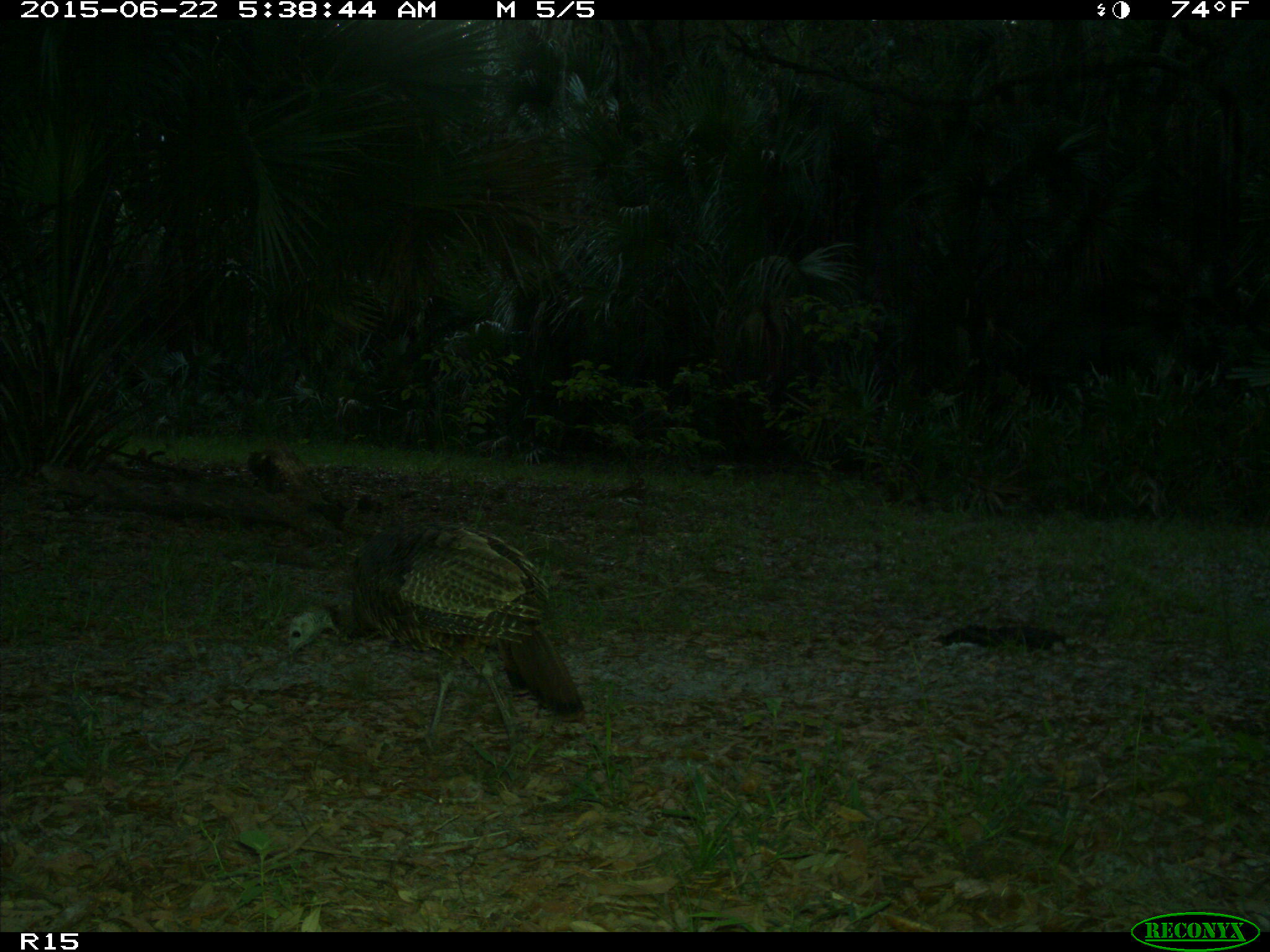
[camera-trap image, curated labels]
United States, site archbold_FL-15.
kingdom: Animalia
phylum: Chordata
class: Aves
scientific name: Aves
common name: birds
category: unidentified bird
Unidentified bird (birds) (Aves).